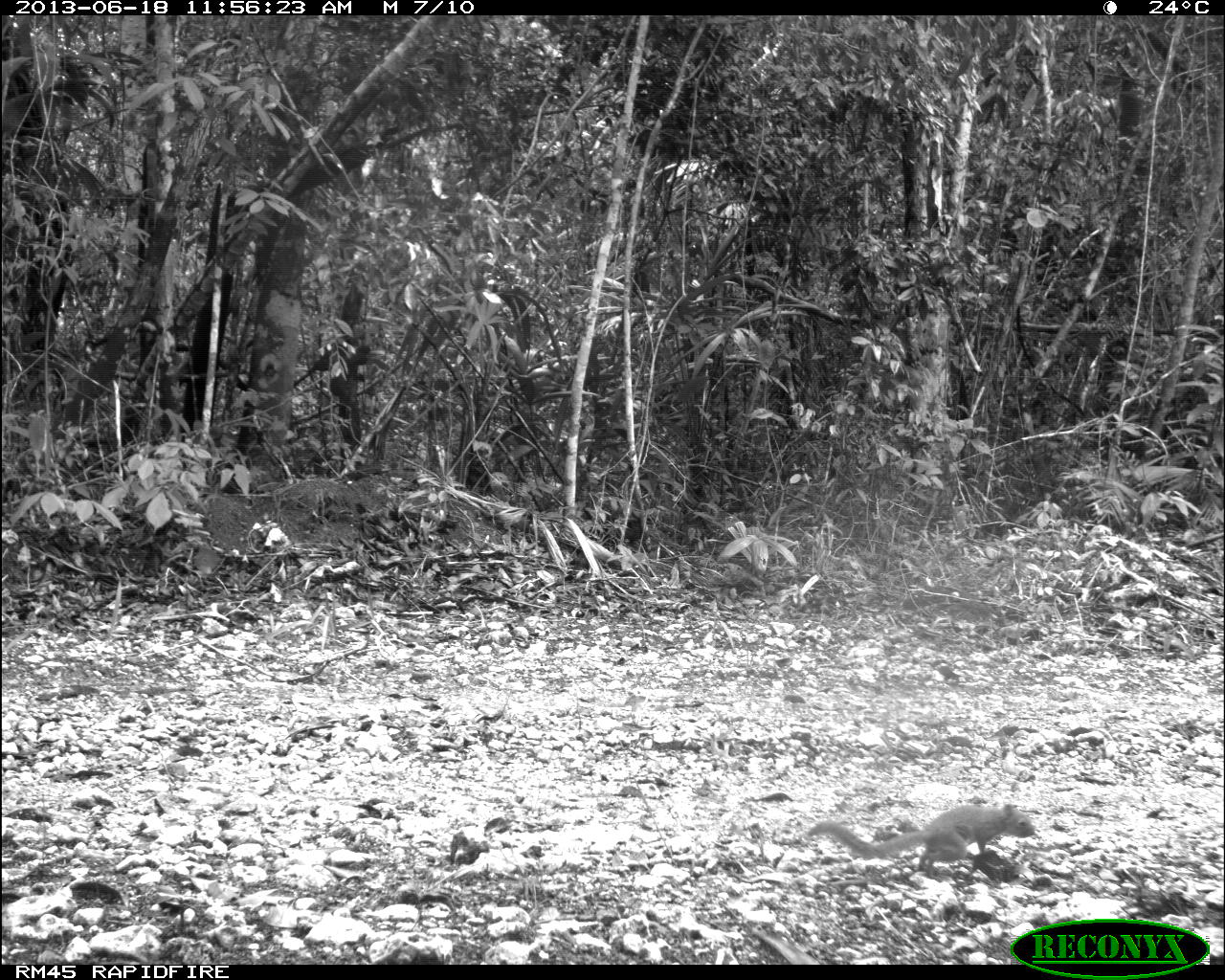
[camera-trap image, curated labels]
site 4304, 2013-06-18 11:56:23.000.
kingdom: Animalia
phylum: Chordata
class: Mammalia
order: Rodentia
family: Sciuridae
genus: Sciurus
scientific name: Sciurus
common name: squirrel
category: sciurus sp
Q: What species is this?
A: Sciurus sp (squirrel) (Sciurus).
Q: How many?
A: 1.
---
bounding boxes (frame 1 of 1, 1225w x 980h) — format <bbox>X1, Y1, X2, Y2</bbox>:
sciurus sp: <bbox>807, 800, 1036, 877</bbox>